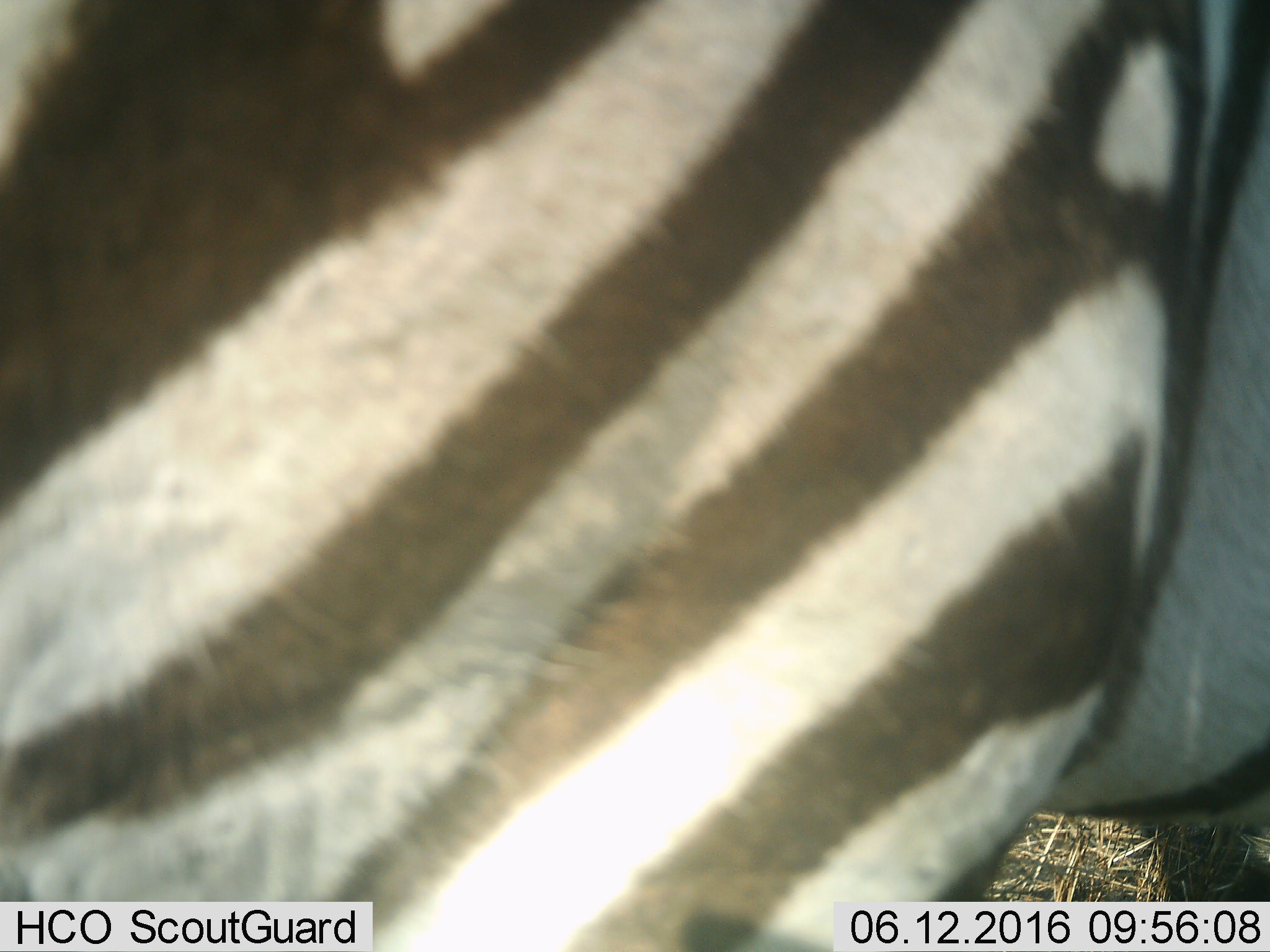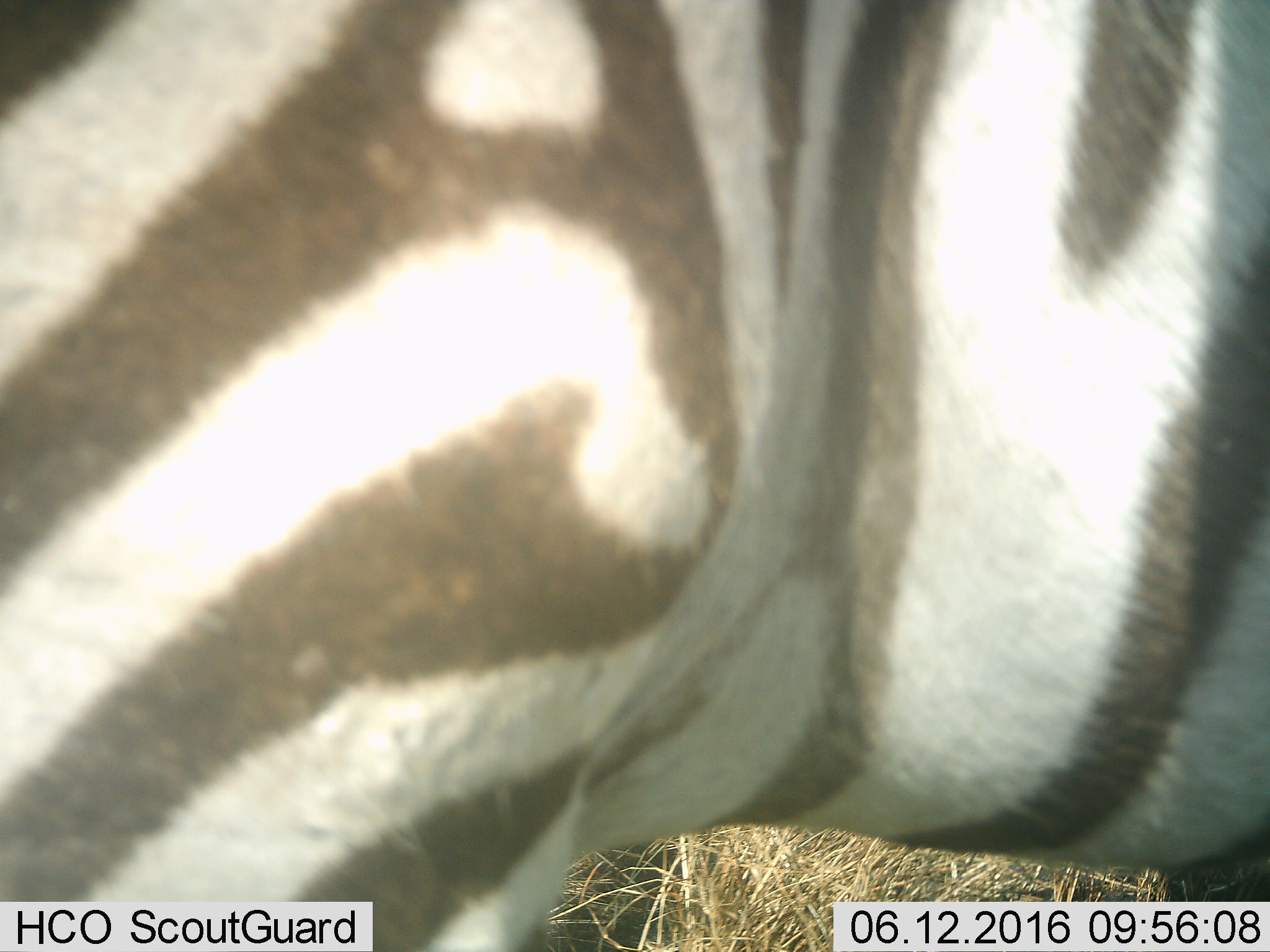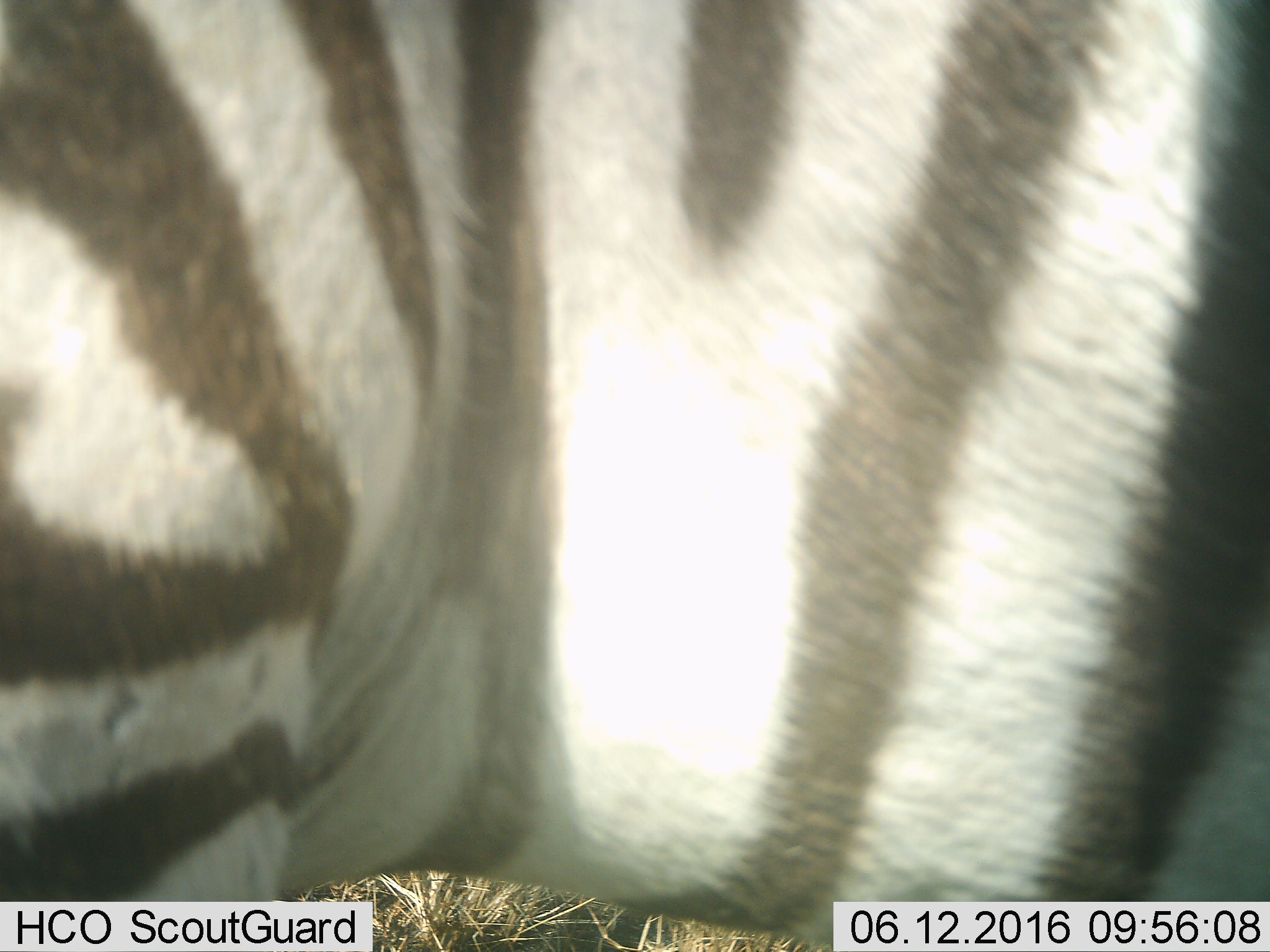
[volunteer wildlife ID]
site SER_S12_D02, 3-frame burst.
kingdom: Animalia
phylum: Chordata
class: Mammalia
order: Perissodactyla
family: Equidae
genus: Equus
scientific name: Equus quagga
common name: plains zebra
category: zebraplains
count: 1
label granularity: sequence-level